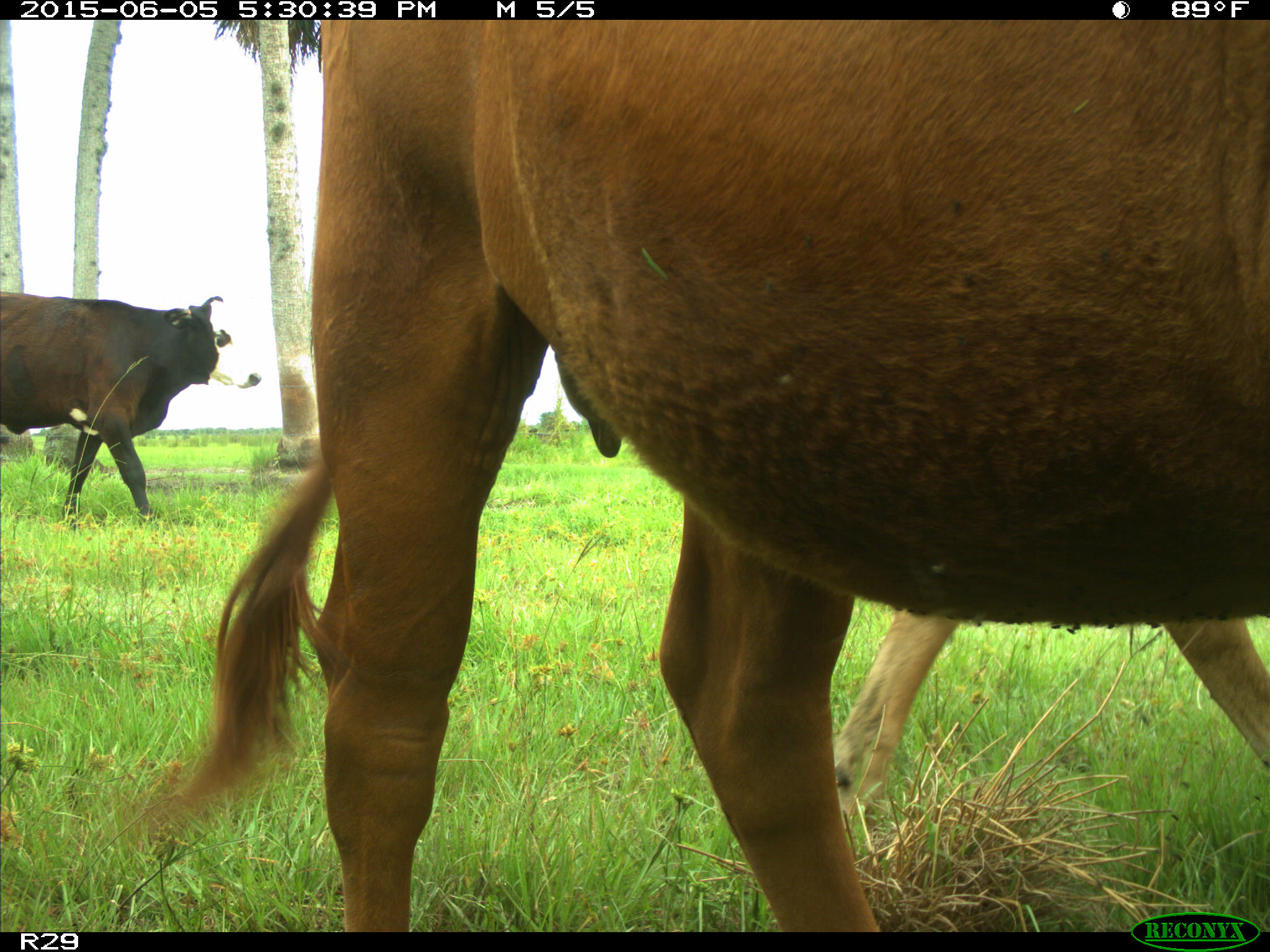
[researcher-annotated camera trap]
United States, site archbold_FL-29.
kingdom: Animalia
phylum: Chordata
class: Mammalia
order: Artiodactyla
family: Bovidae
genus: Bos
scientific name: Bos taurus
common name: domestic cow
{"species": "Bos taurus (domestic cow)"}